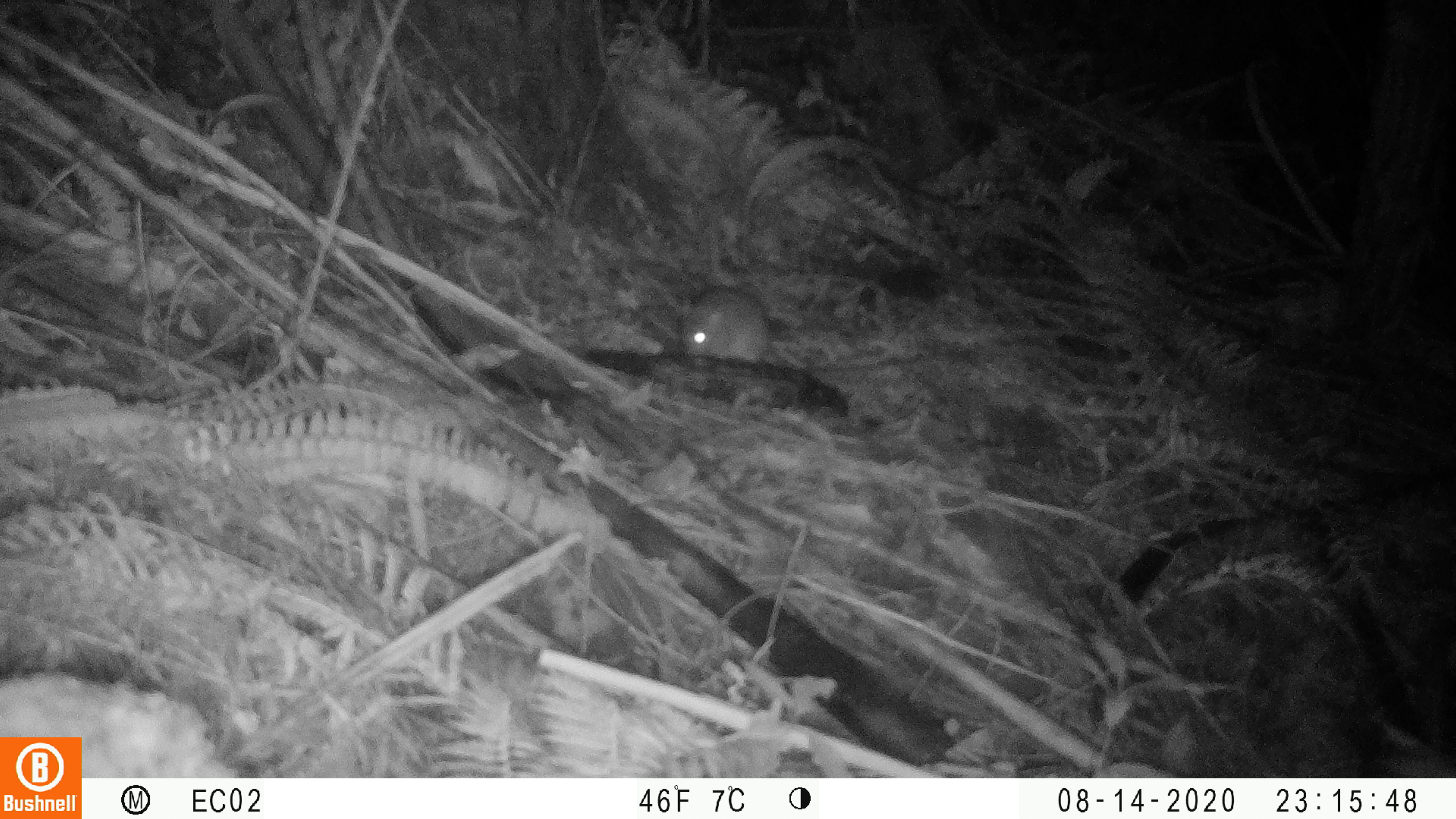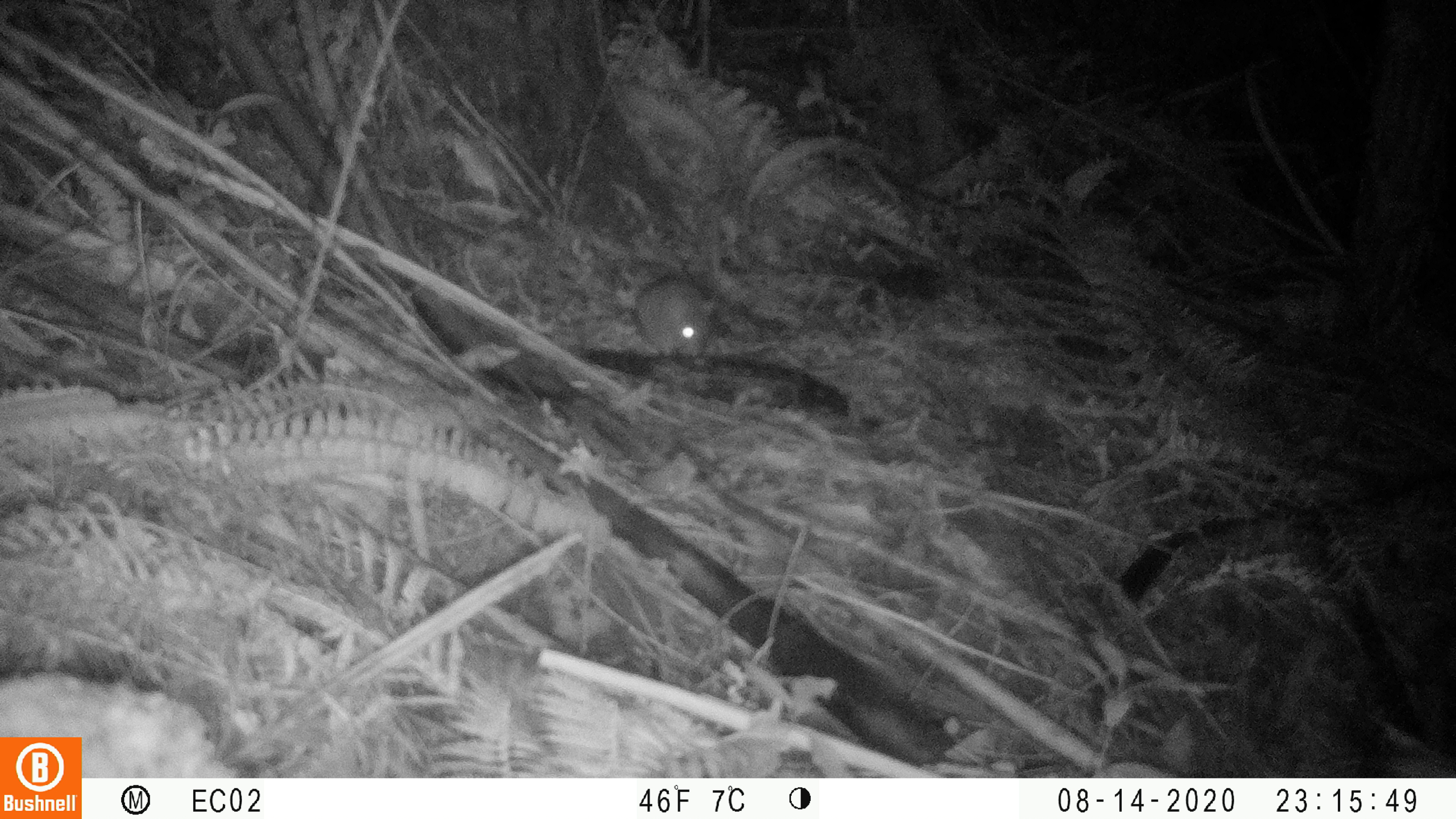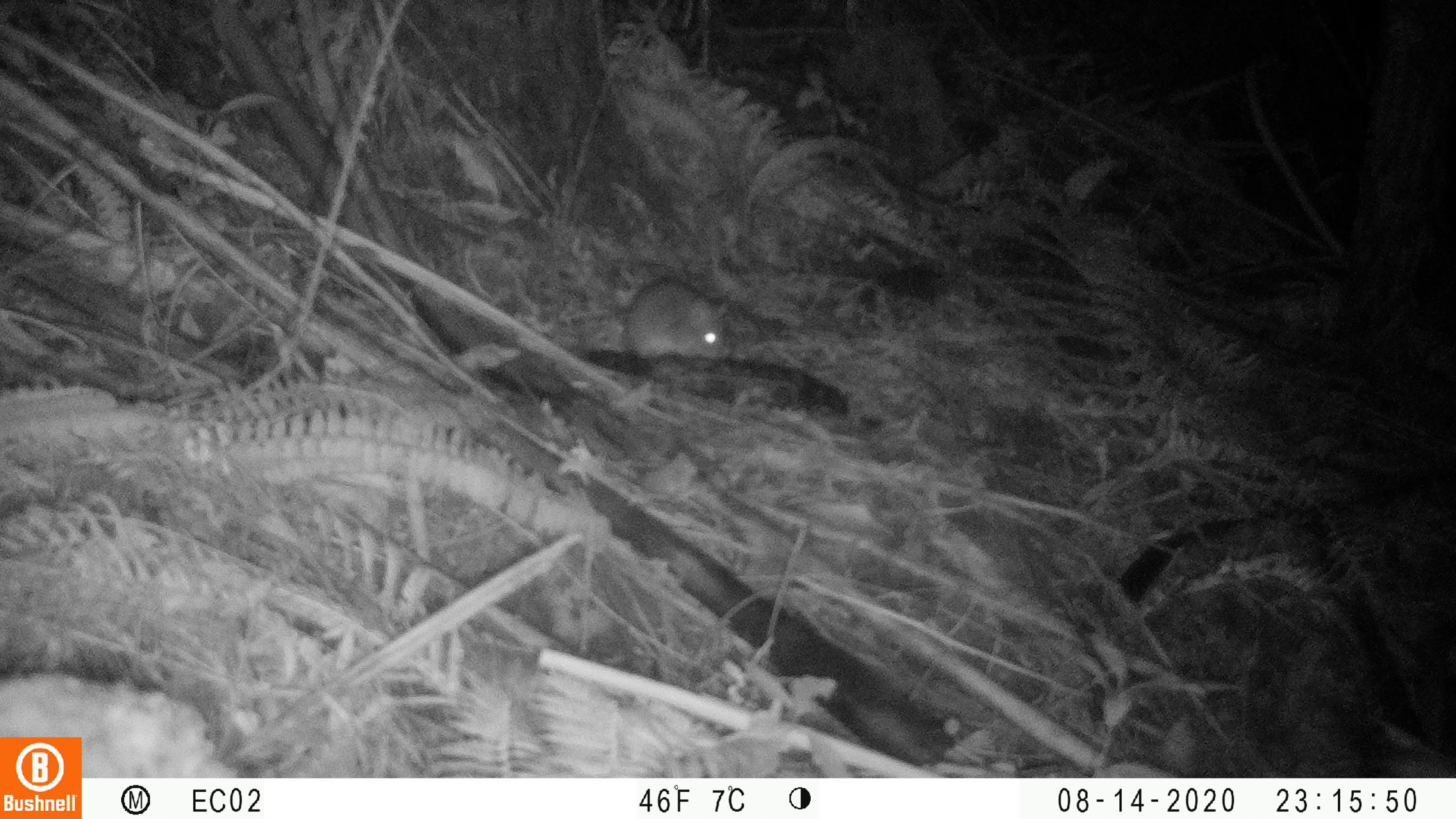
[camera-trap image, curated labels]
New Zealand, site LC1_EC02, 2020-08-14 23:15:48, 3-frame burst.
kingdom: Animalia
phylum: Chordata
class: Mammalia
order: Rodentia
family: Muridae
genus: Rattus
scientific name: Rattus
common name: rat